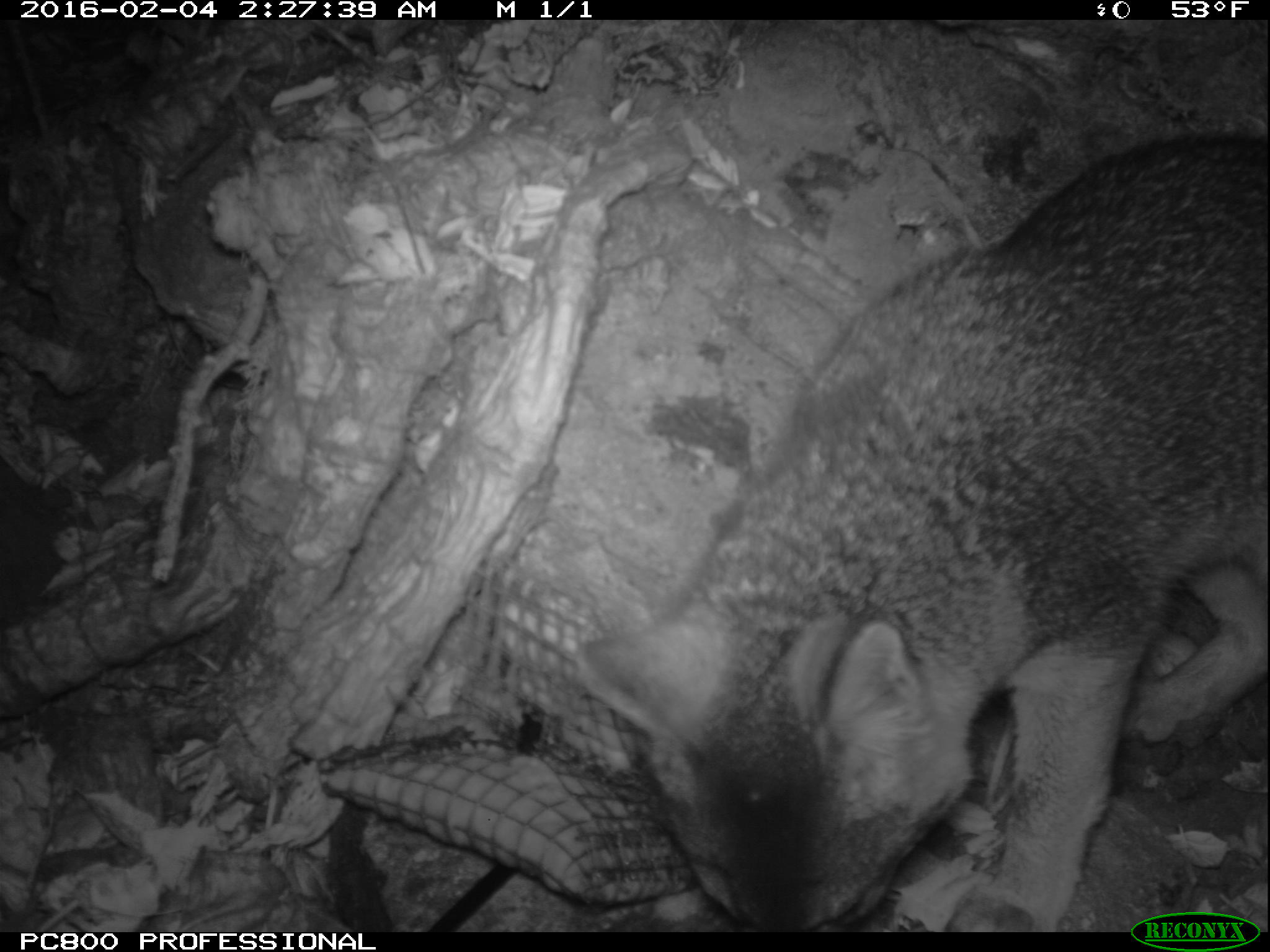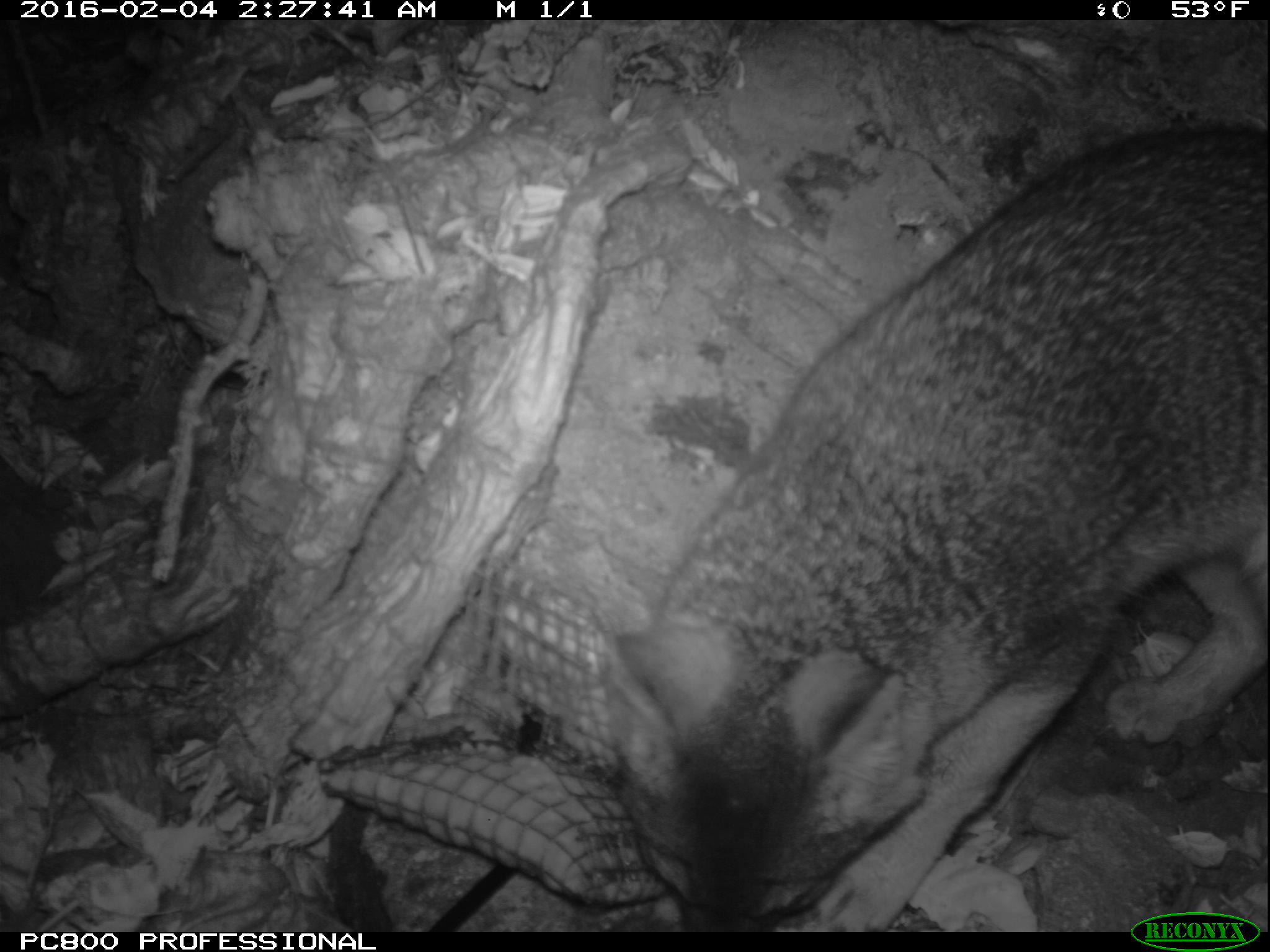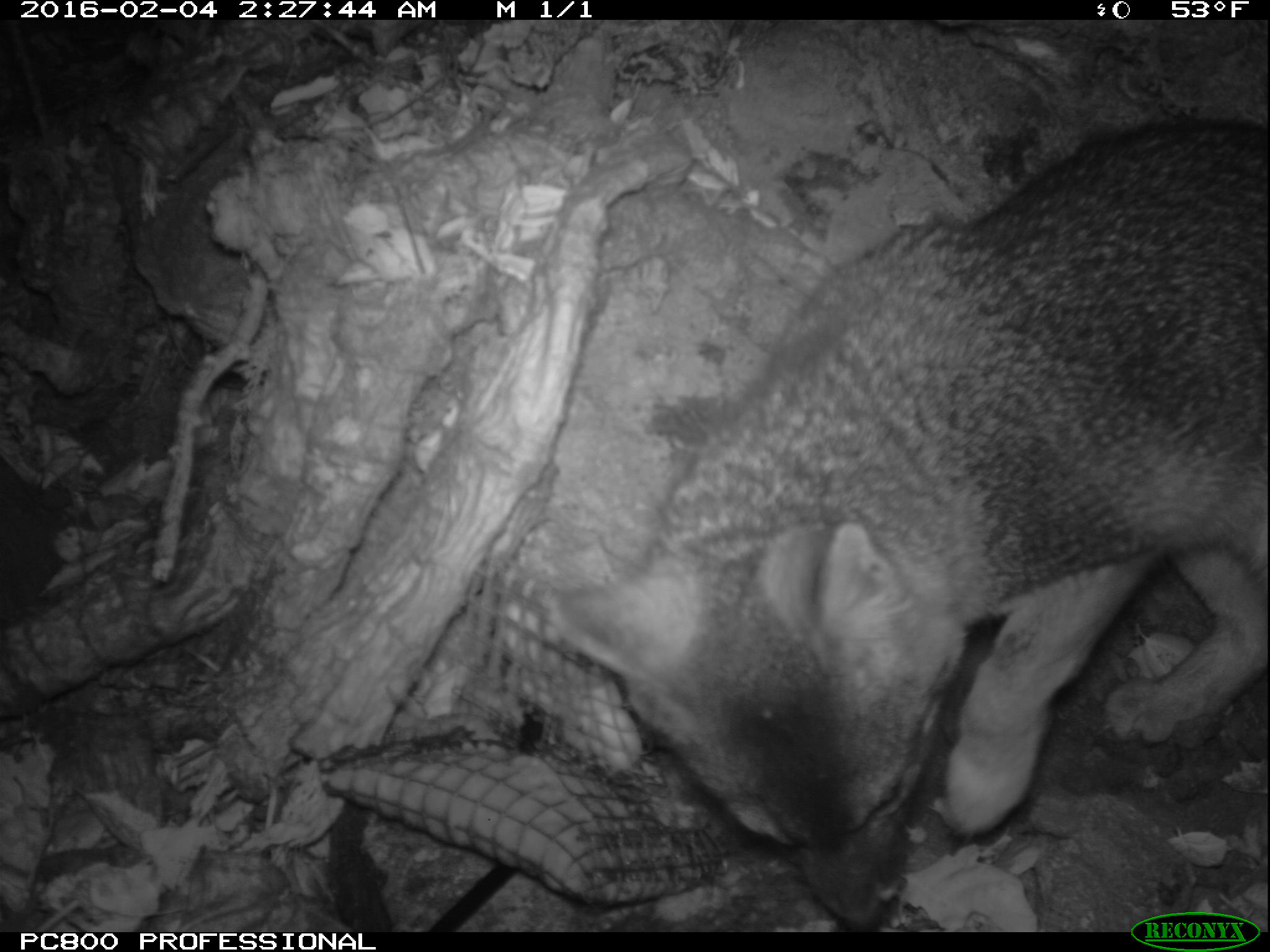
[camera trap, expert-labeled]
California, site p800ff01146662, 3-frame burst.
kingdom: Animalia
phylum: Chordata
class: Mammalia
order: Carnivora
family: Canidae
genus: Urocyon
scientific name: Urocyon littoralis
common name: island fox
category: fox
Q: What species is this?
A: Fox (island fox) (Urocyon littoralis).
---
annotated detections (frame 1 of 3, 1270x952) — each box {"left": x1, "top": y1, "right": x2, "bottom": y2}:
fox: {"left": 575, "top": 134, "right": 1269, "bottom": 931}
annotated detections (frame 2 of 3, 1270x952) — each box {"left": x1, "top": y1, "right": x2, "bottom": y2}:
fox: {"left": 602, "top": 125, "right": 1269, "bottom": 930}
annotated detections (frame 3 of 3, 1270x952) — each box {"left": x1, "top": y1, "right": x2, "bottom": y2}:
fox: {"left": 554, "top": 118, "right": 1269, "bottom": 930}